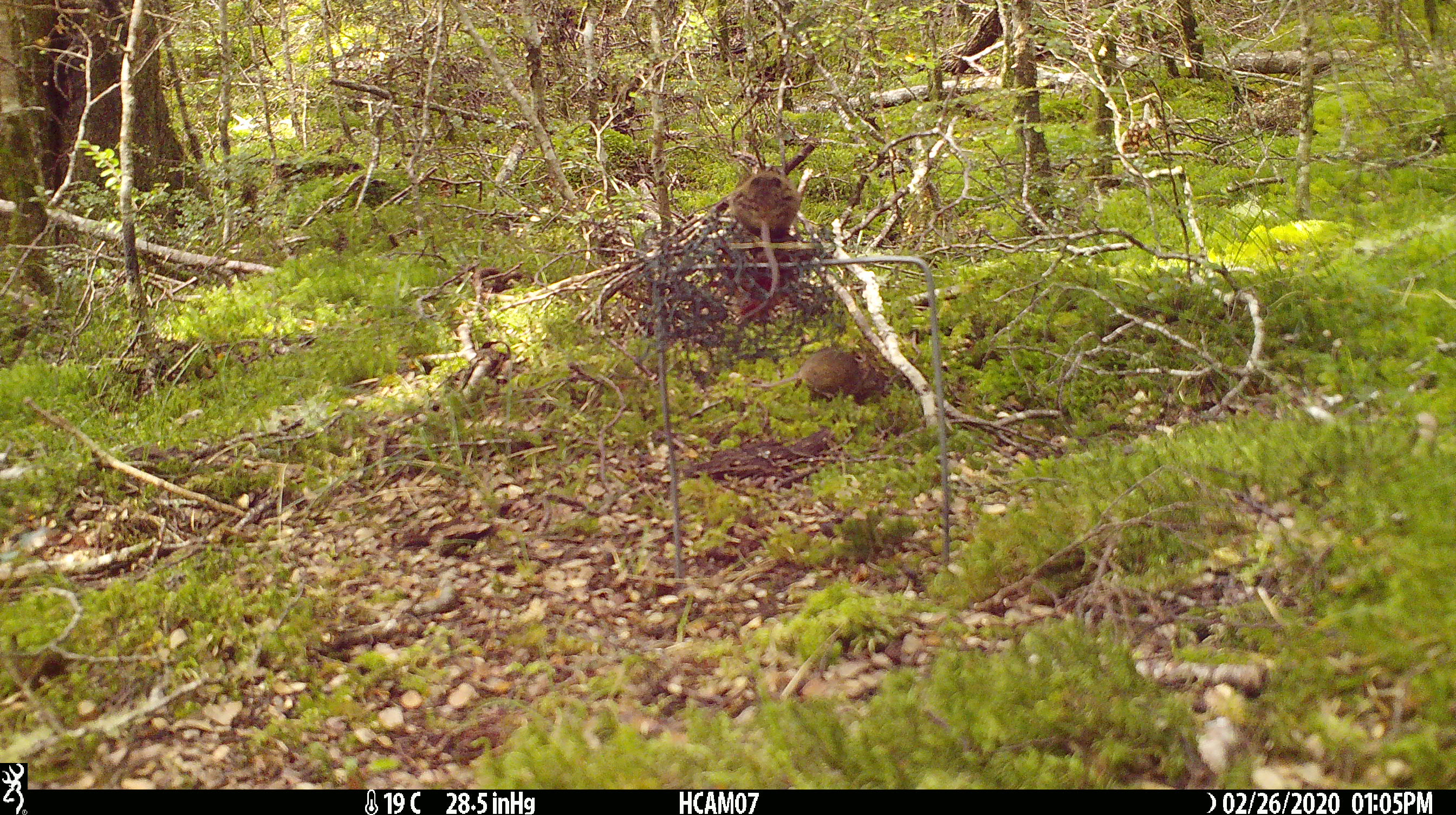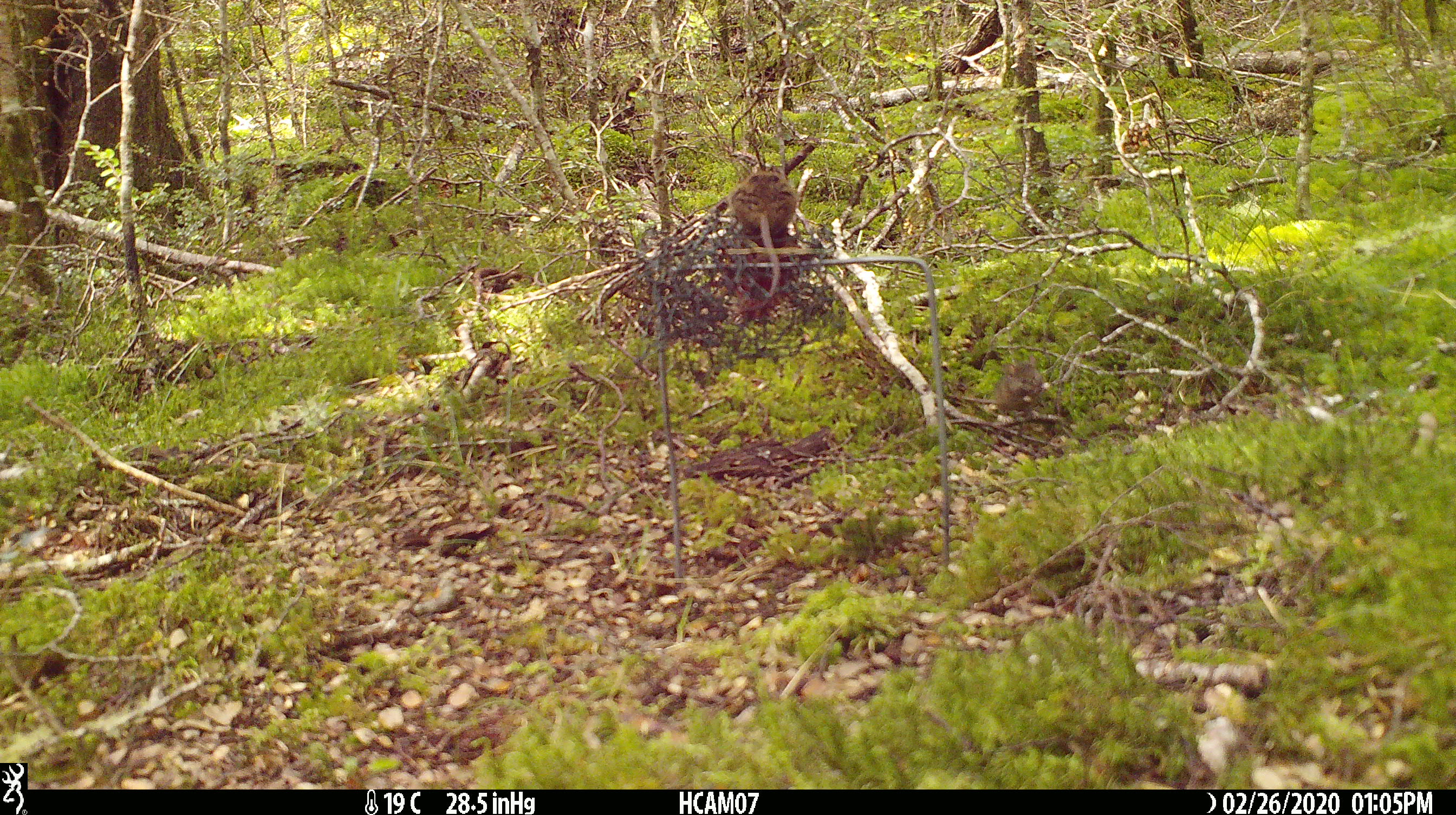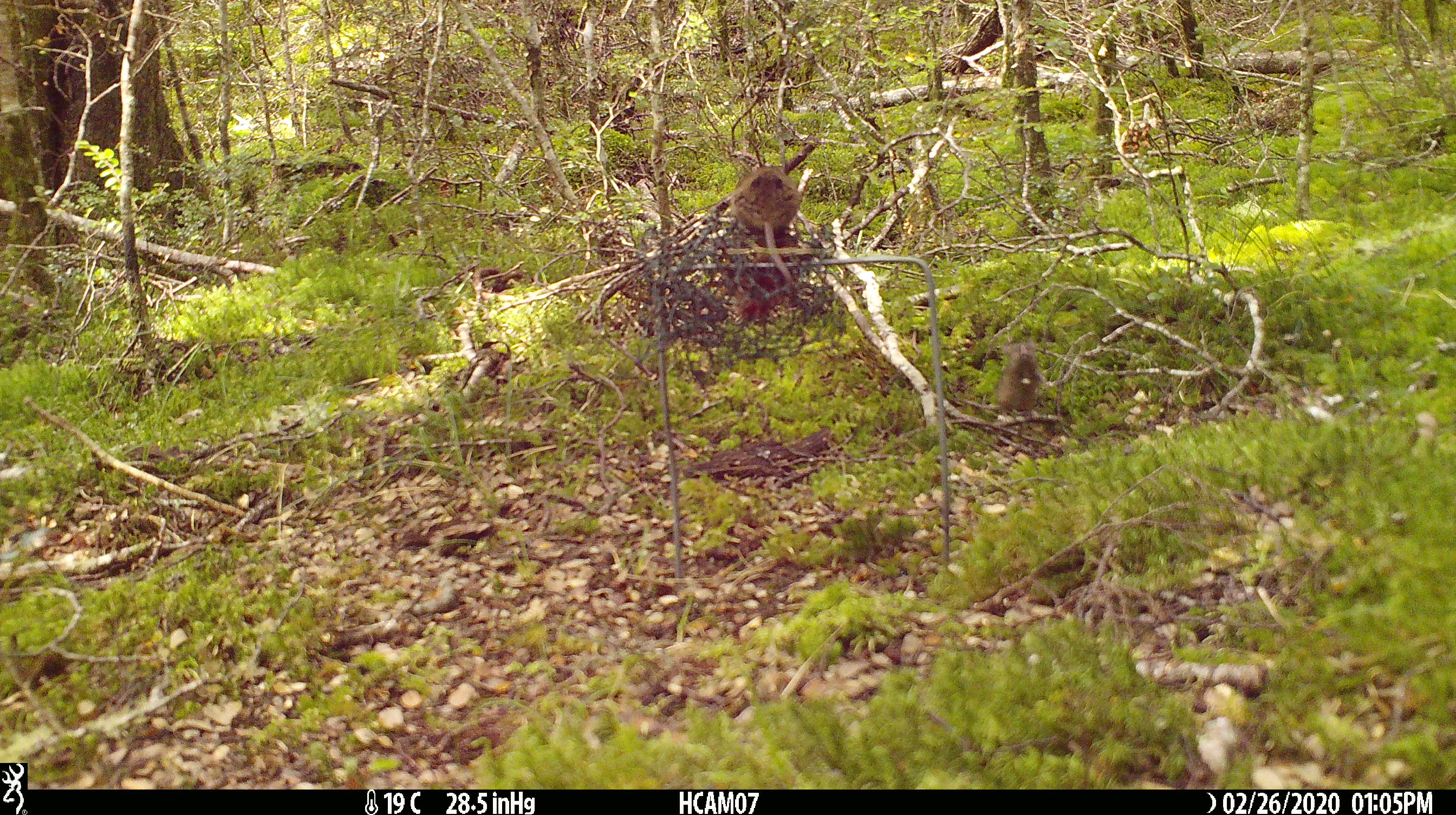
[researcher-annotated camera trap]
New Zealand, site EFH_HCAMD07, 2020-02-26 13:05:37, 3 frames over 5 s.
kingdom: Animalia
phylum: Chordata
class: Mammalia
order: Rodentia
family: Muridae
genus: Mus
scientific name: Mus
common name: mouse